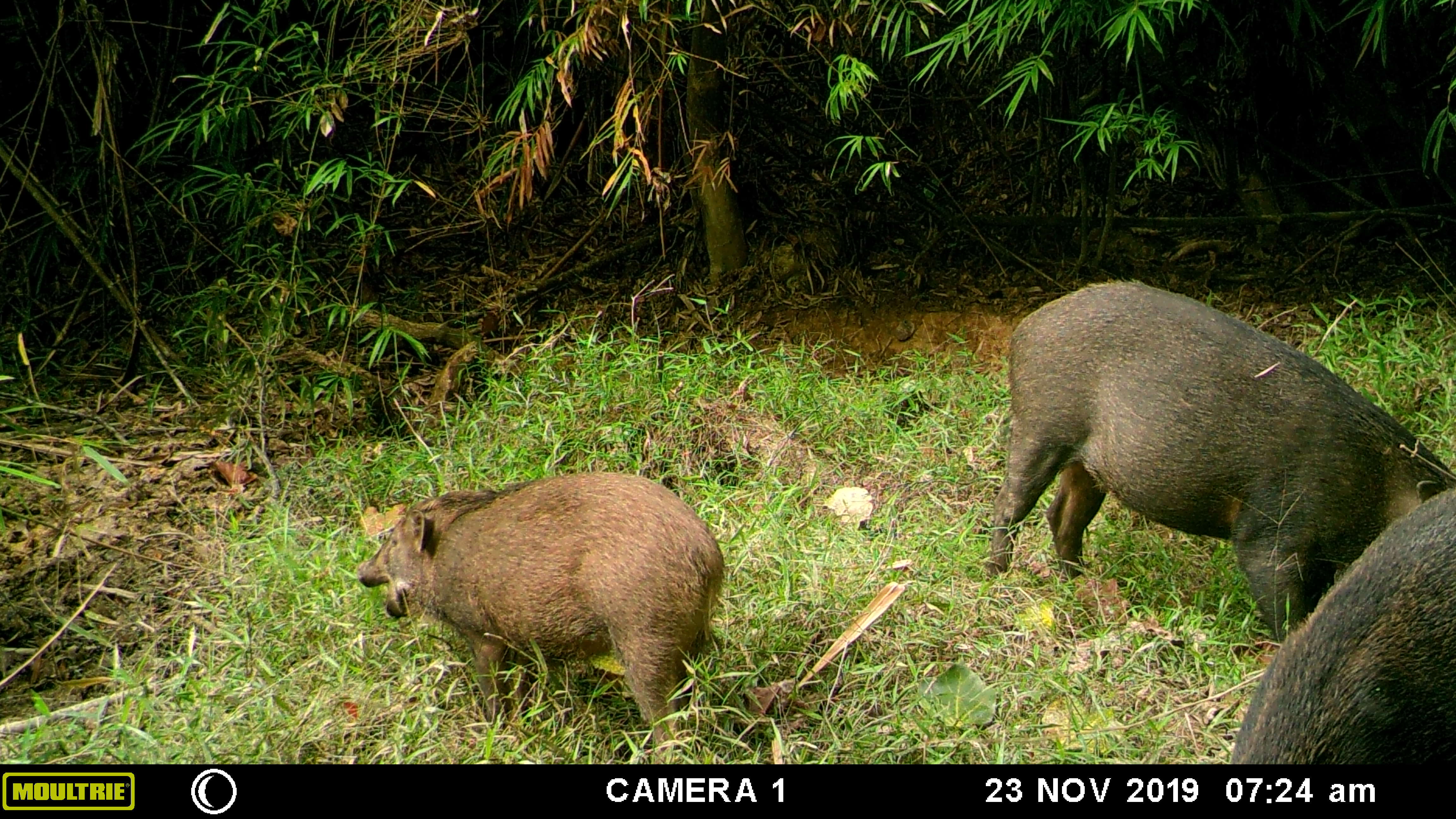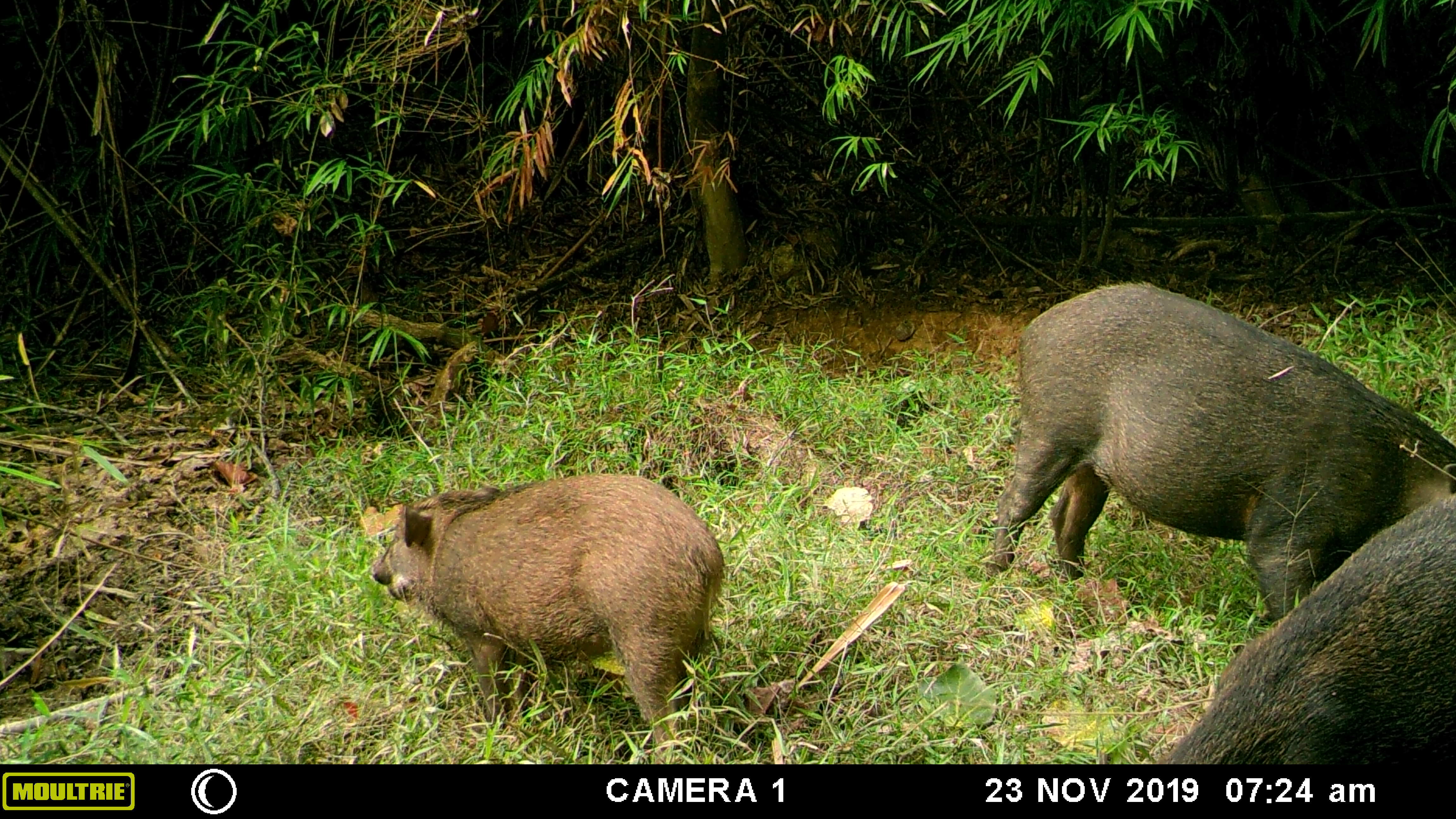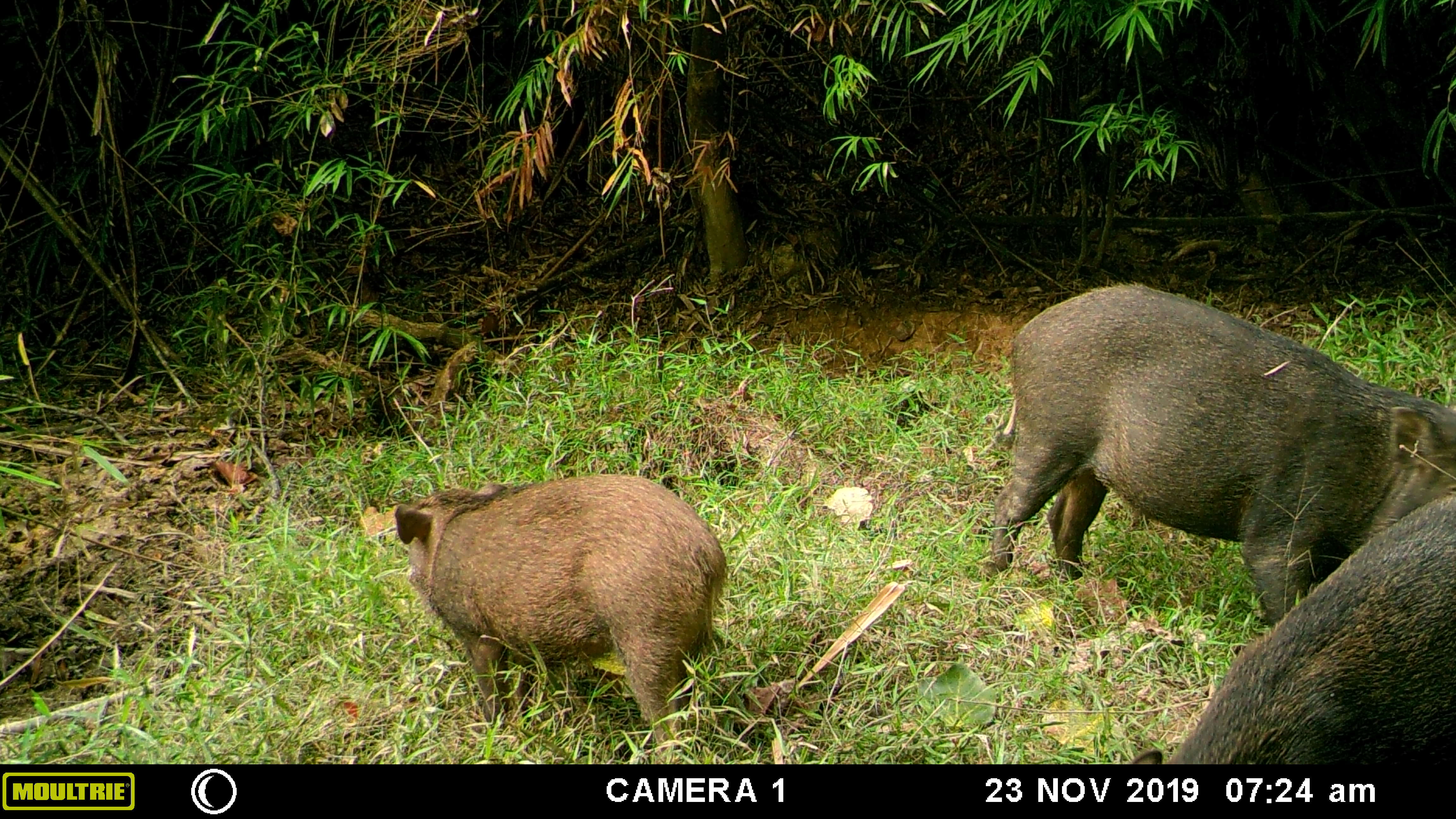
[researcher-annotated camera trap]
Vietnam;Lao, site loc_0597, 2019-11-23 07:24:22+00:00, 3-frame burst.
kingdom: Animalia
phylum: Chordata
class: Mammalia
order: Artiodactyla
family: Suidae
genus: Sus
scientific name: Sus scrofa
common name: eurasian wild pig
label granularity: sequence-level